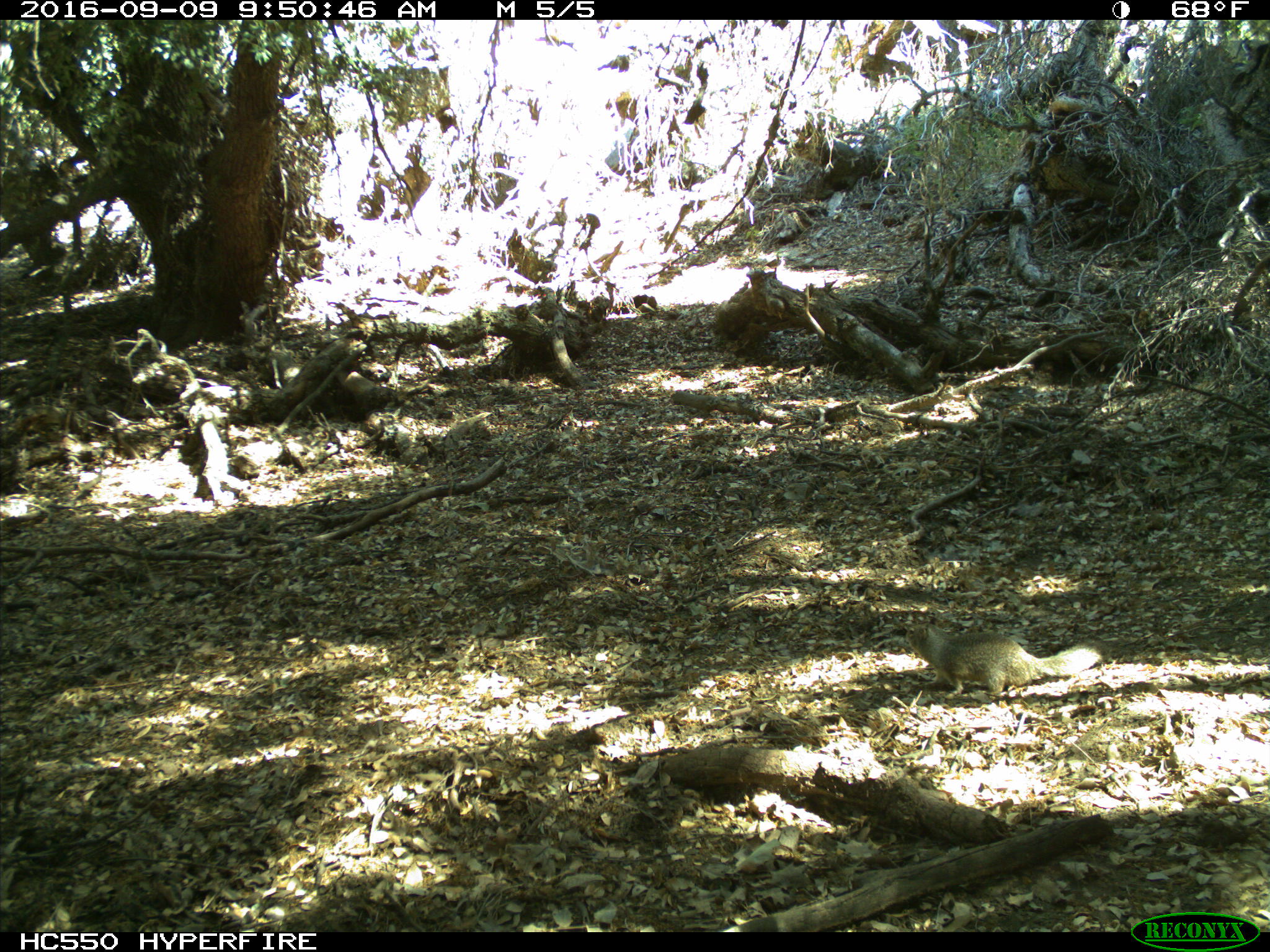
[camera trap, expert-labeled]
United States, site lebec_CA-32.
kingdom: Animalia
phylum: Chordata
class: Mammalia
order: Rodentia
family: Sciuridae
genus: Otospermophilus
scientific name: Otospermophilus beecheyi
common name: california ground squirrel